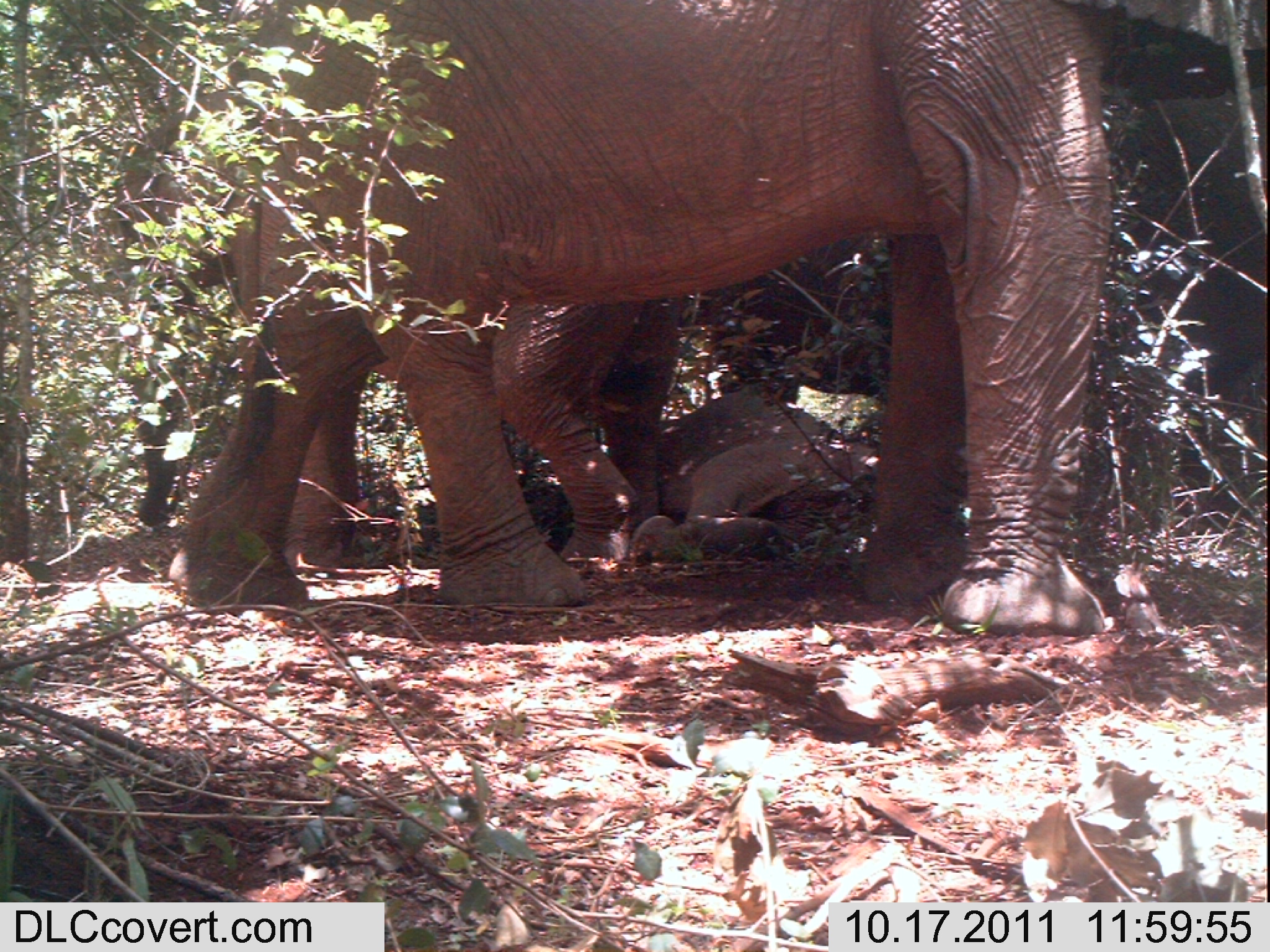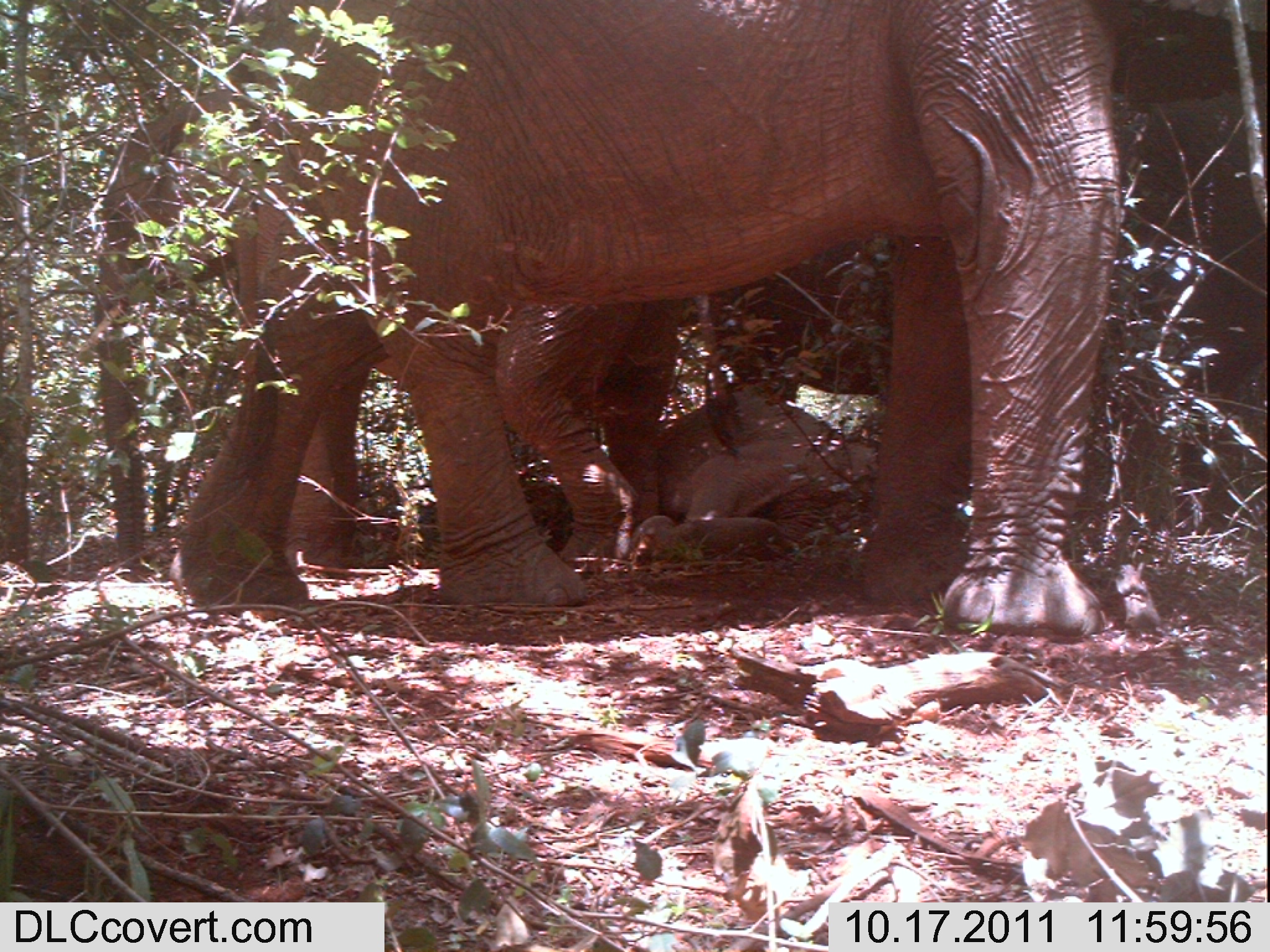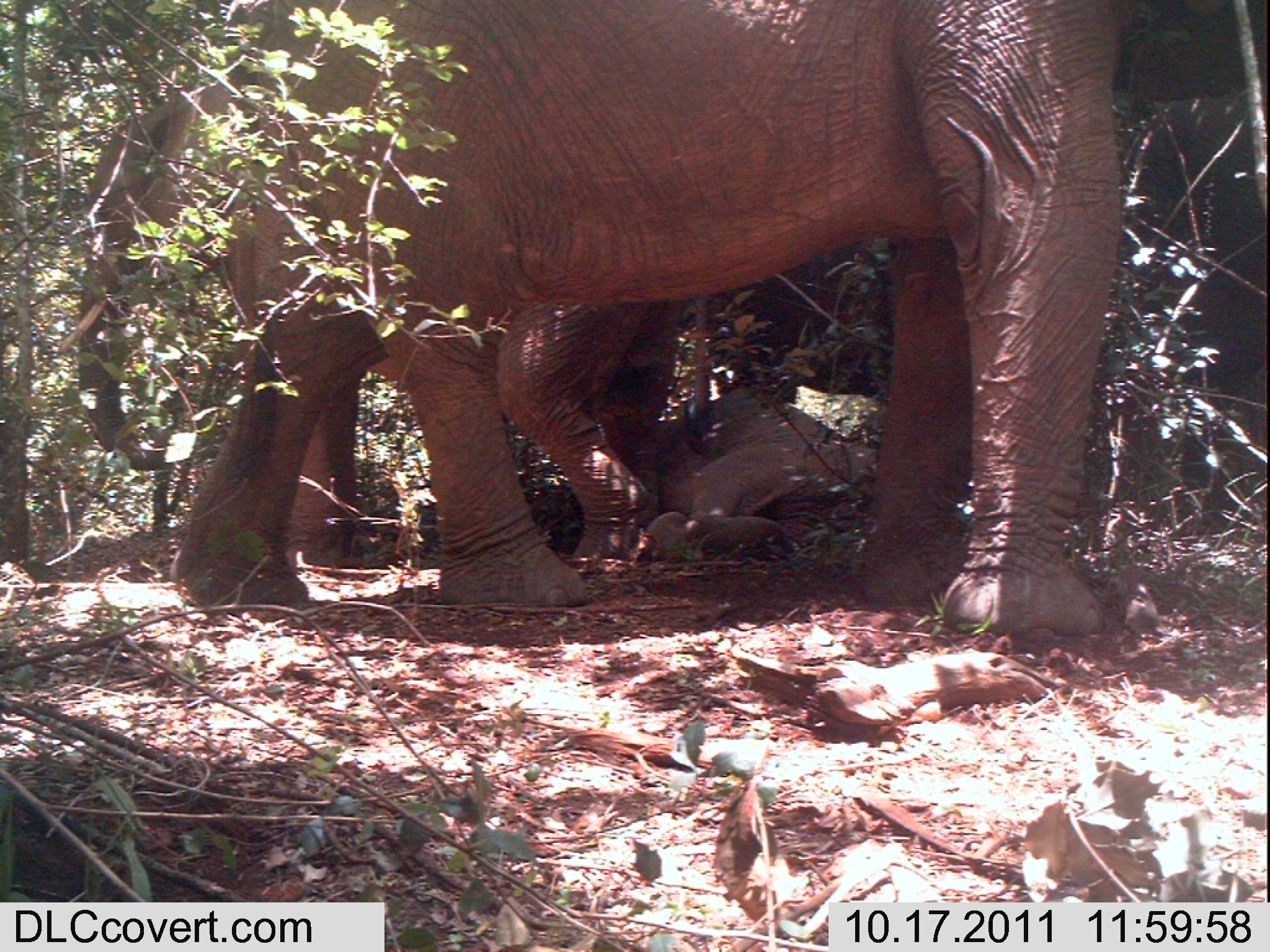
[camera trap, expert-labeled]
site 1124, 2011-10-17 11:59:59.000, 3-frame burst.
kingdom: Animalia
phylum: Chordata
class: Mammalia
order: Proboscidea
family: Elephantidae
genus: Loxodonta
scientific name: Loxodonta africana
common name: african bush elephant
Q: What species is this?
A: Loxodonta africana (african bush elephant).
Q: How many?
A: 4.